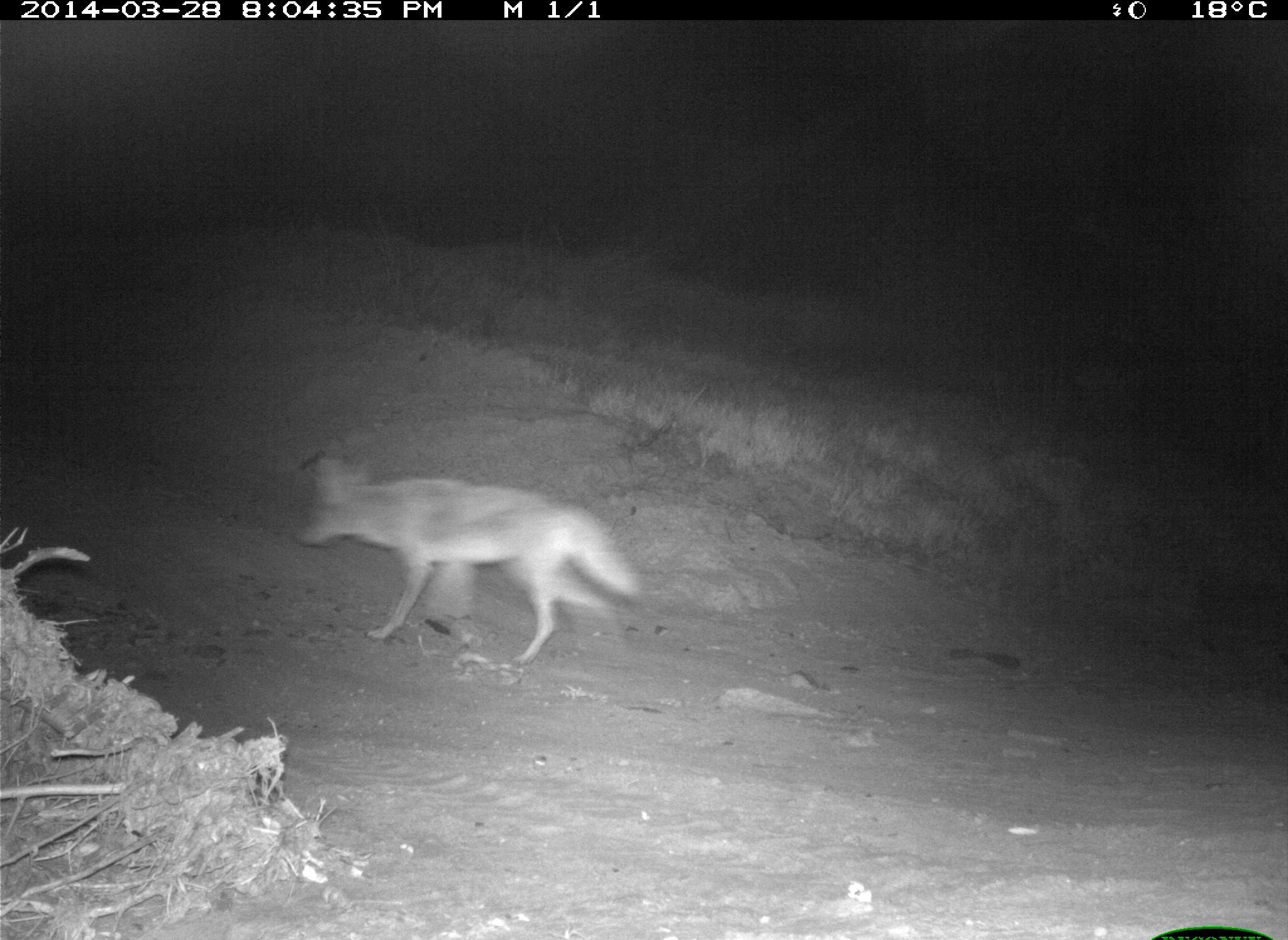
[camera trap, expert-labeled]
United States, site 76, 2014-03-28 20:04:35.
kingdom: Animalia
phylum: Chordata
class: Mammalia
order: Carnivora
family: Canidae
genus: Canis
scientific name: Canis latrans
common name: coyote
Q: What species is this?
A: Coyote (Canis latrans).